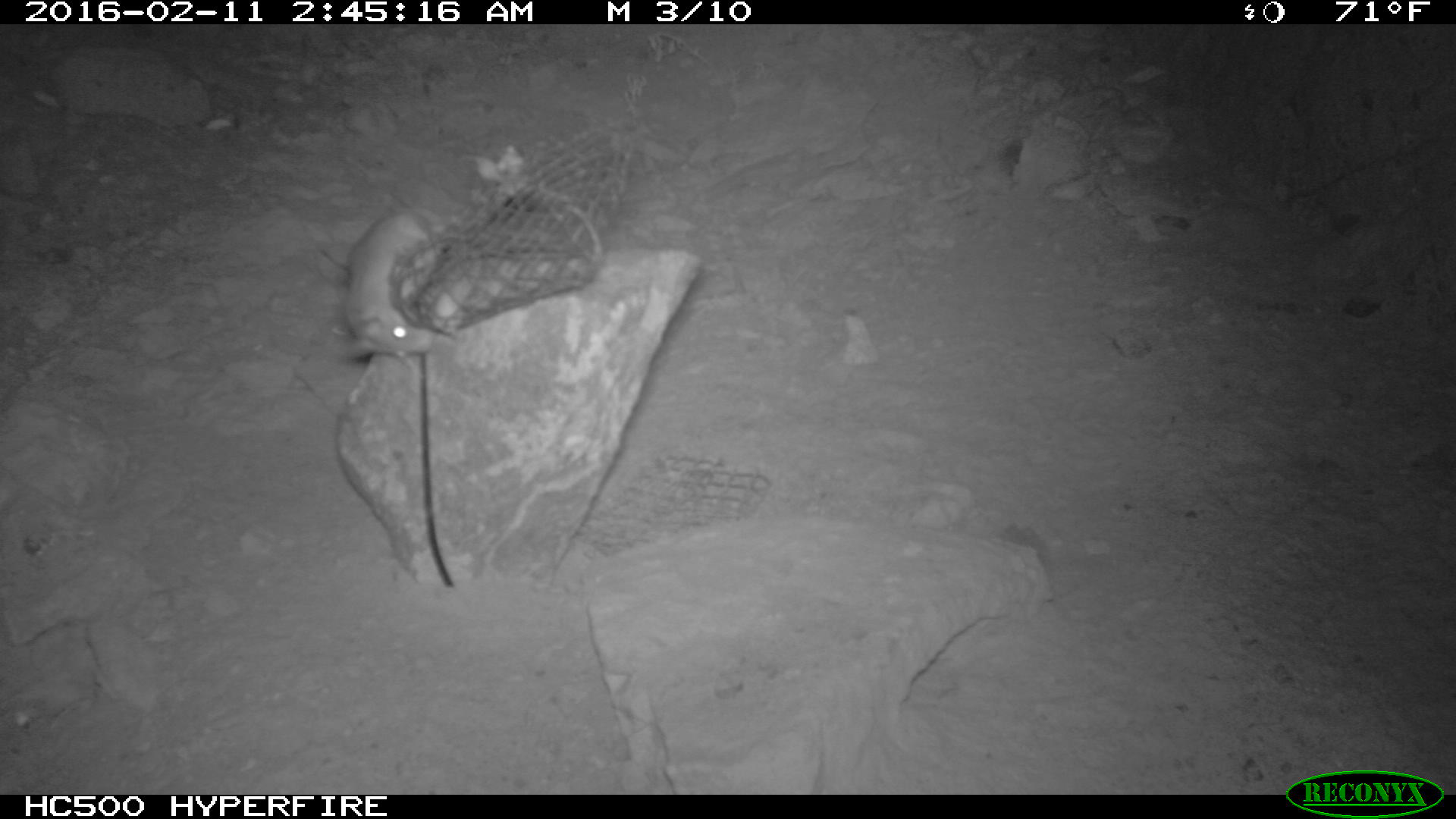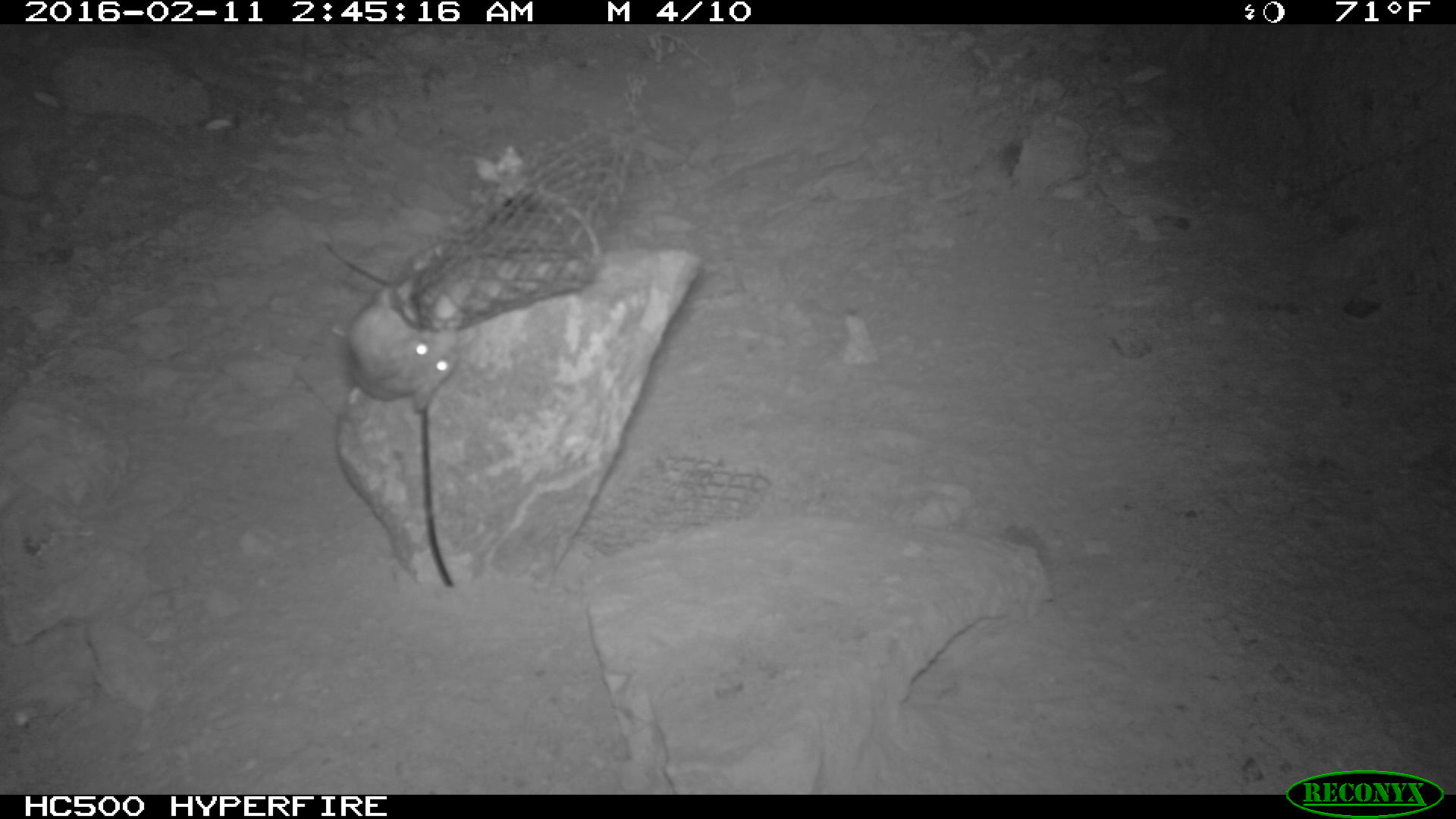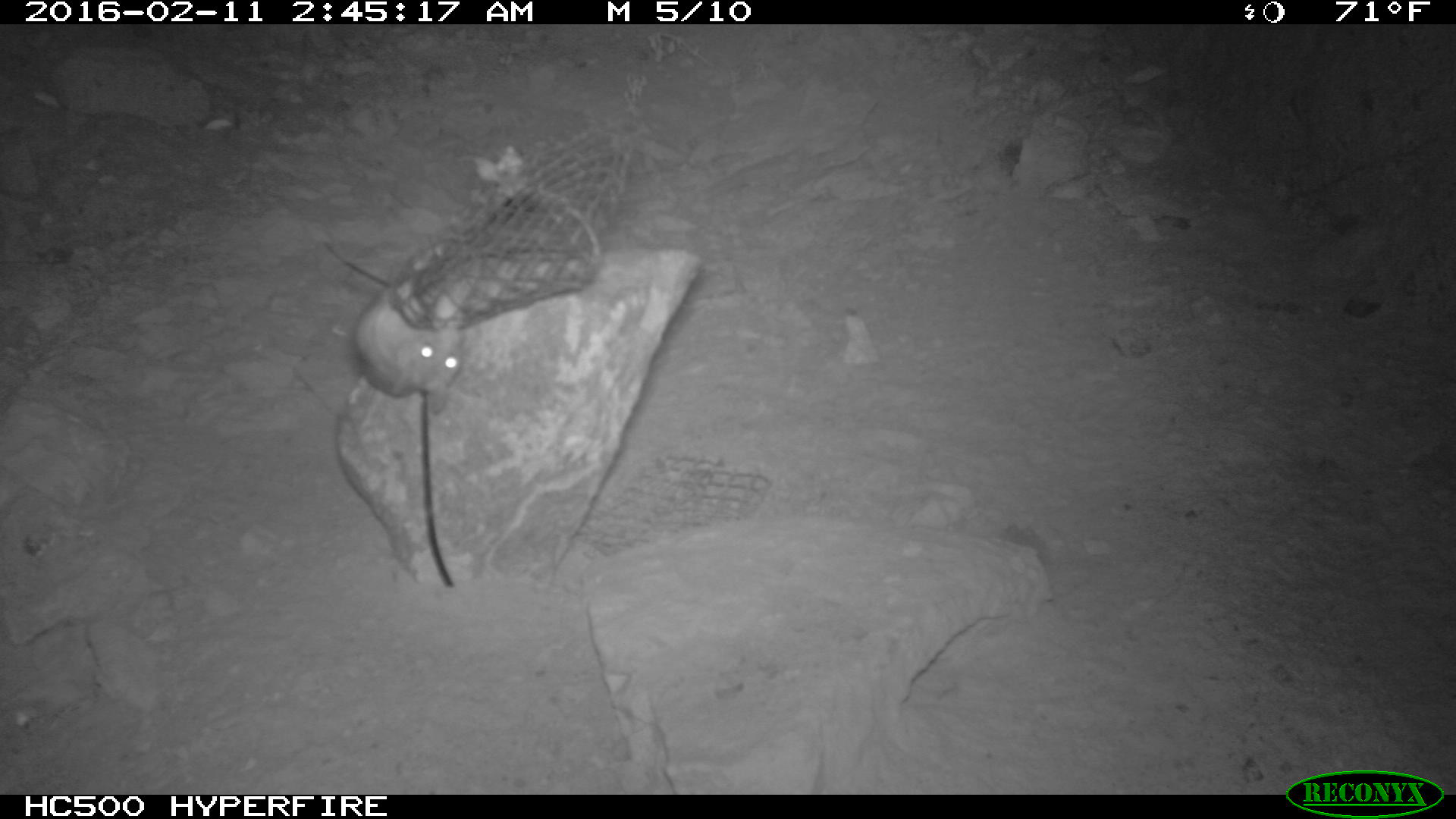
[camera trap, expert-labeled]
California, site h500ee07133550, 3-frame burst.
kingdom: Animalia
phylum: Chordata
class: Mammalia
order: Rodentia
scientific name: Rodentia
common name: rodent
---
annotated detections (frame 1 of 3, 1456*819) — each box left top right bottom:
rodent: 333 208 448 363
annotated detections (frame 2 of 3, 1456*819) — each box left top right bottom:
rodent: 347 286 467 412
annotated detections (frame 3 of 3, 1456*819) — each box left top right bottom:
rodent: 347 286 470 417